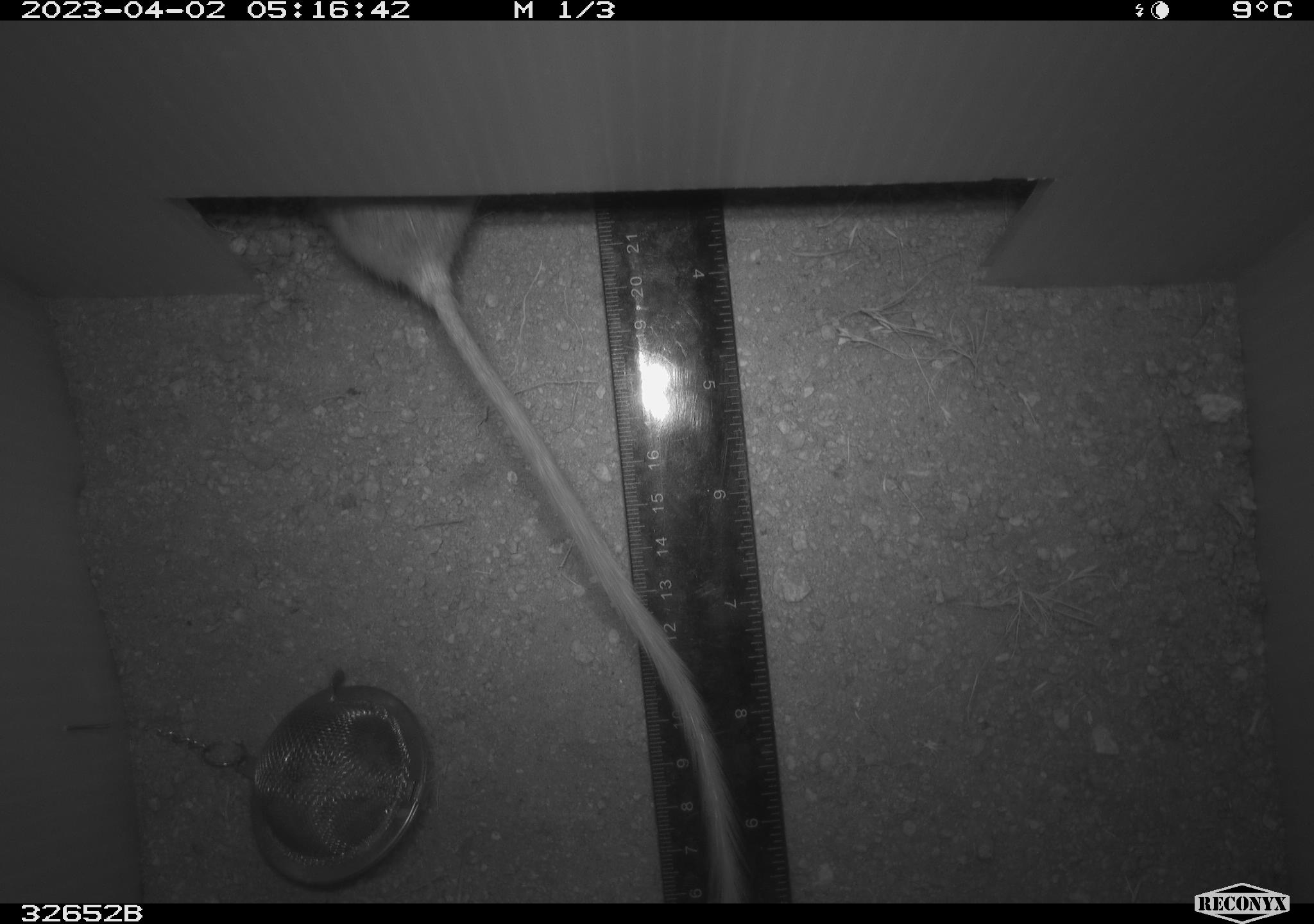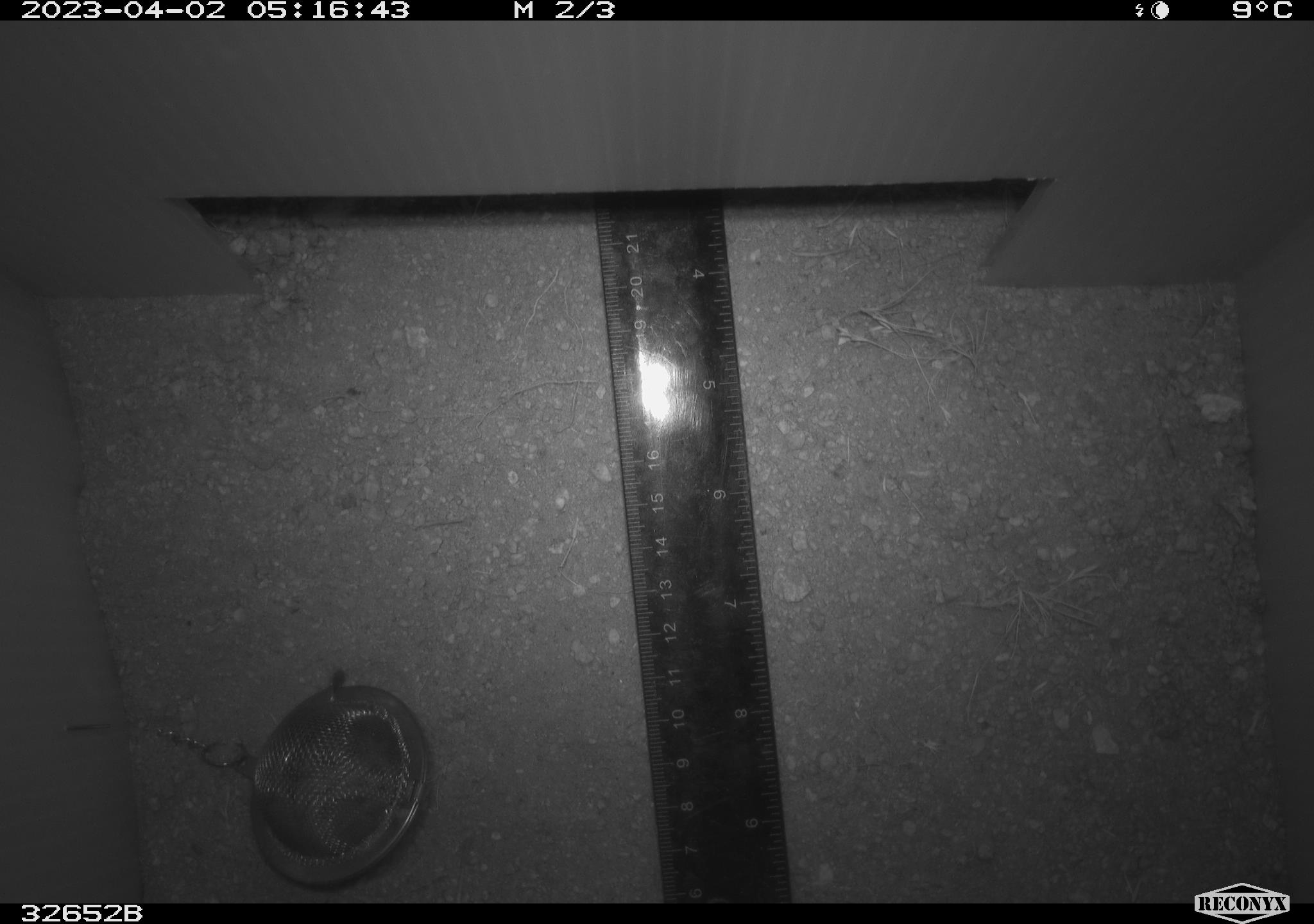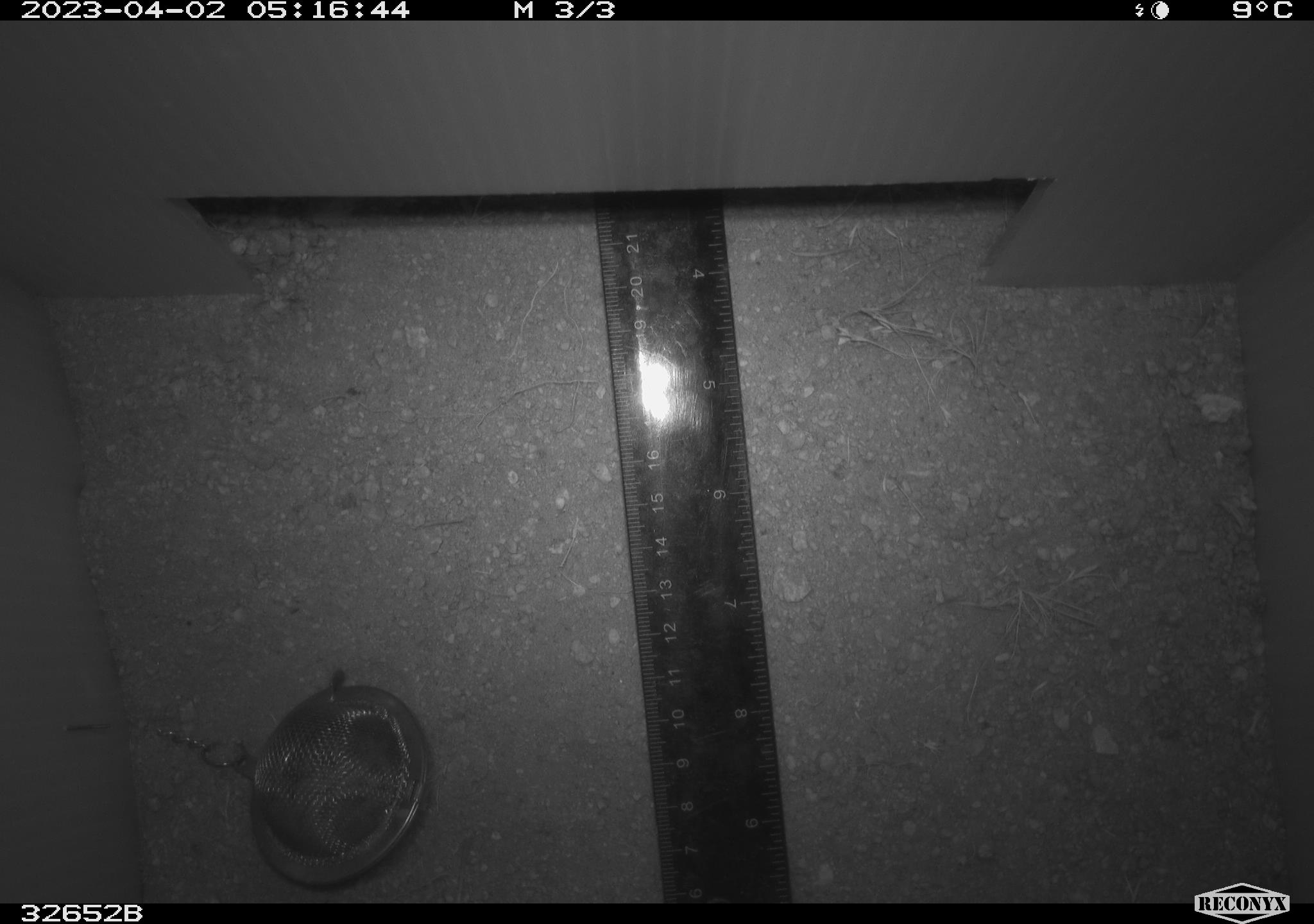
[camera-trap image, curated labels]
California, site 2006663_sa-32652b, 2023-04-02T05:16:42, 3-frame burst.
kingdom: Animalia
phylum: Chordata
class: Mammalia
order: Rodentia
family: Heteromyidae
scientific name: Heteromyidae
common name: kangaroo rats and pocket mice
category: heteromyidae family